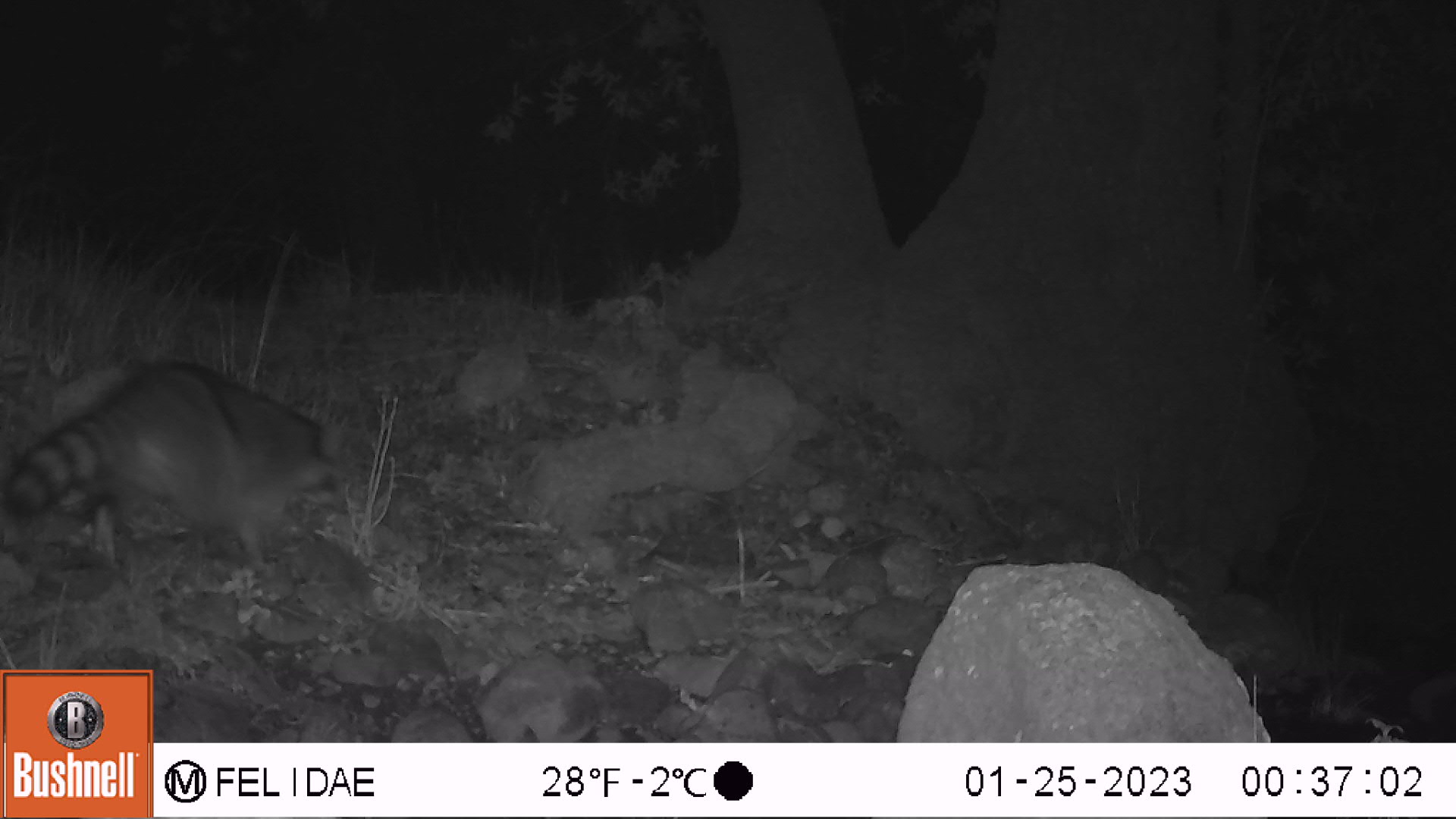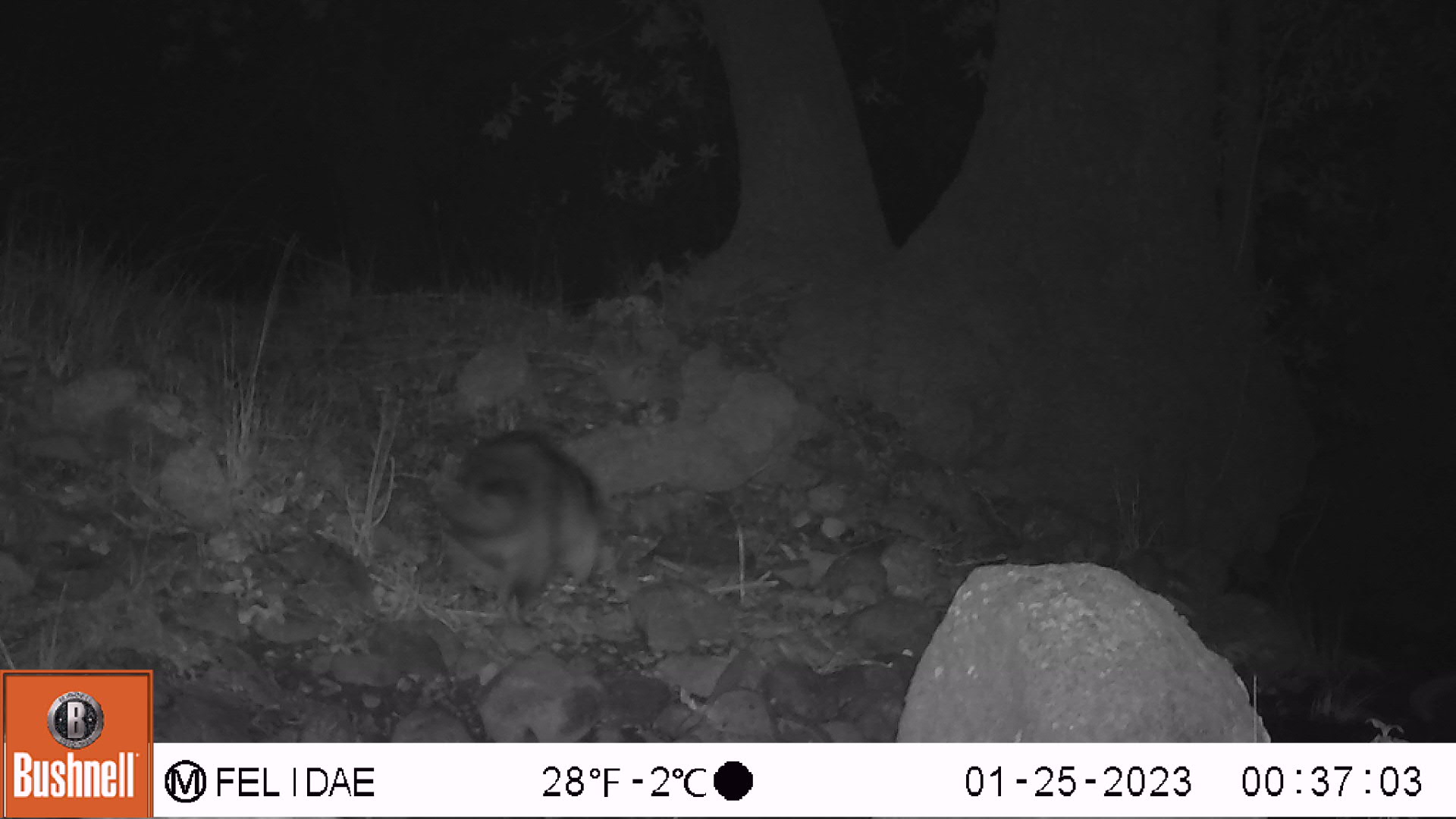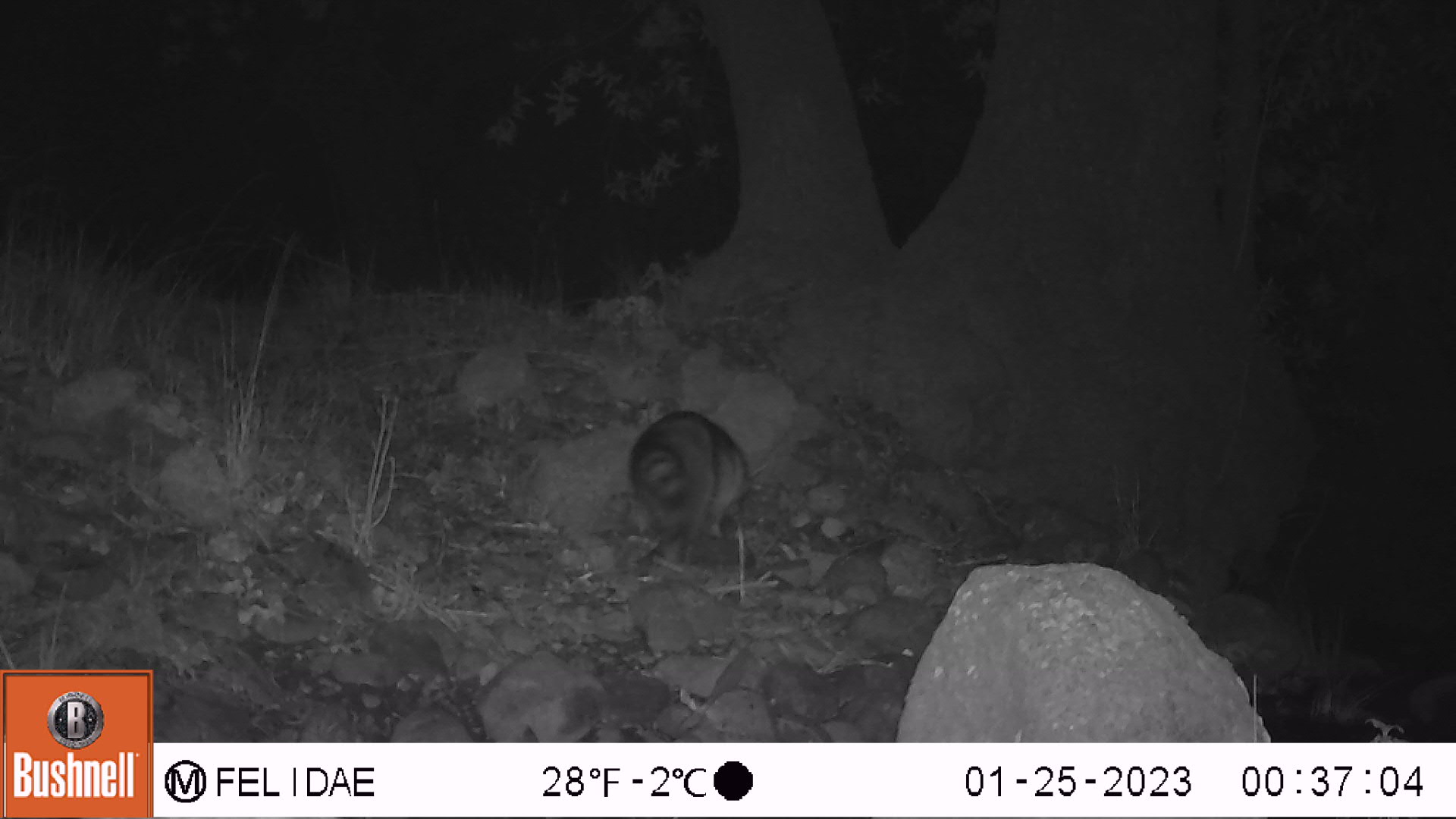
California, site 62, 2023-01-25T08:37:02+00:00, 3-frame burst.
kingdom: Animalia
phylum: Chordata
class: Mammalia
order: Carnivora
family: Procyonidae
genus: Procyon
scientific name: Procyon lotor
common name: raccoon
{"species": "raccoon (Procyon lotor)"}